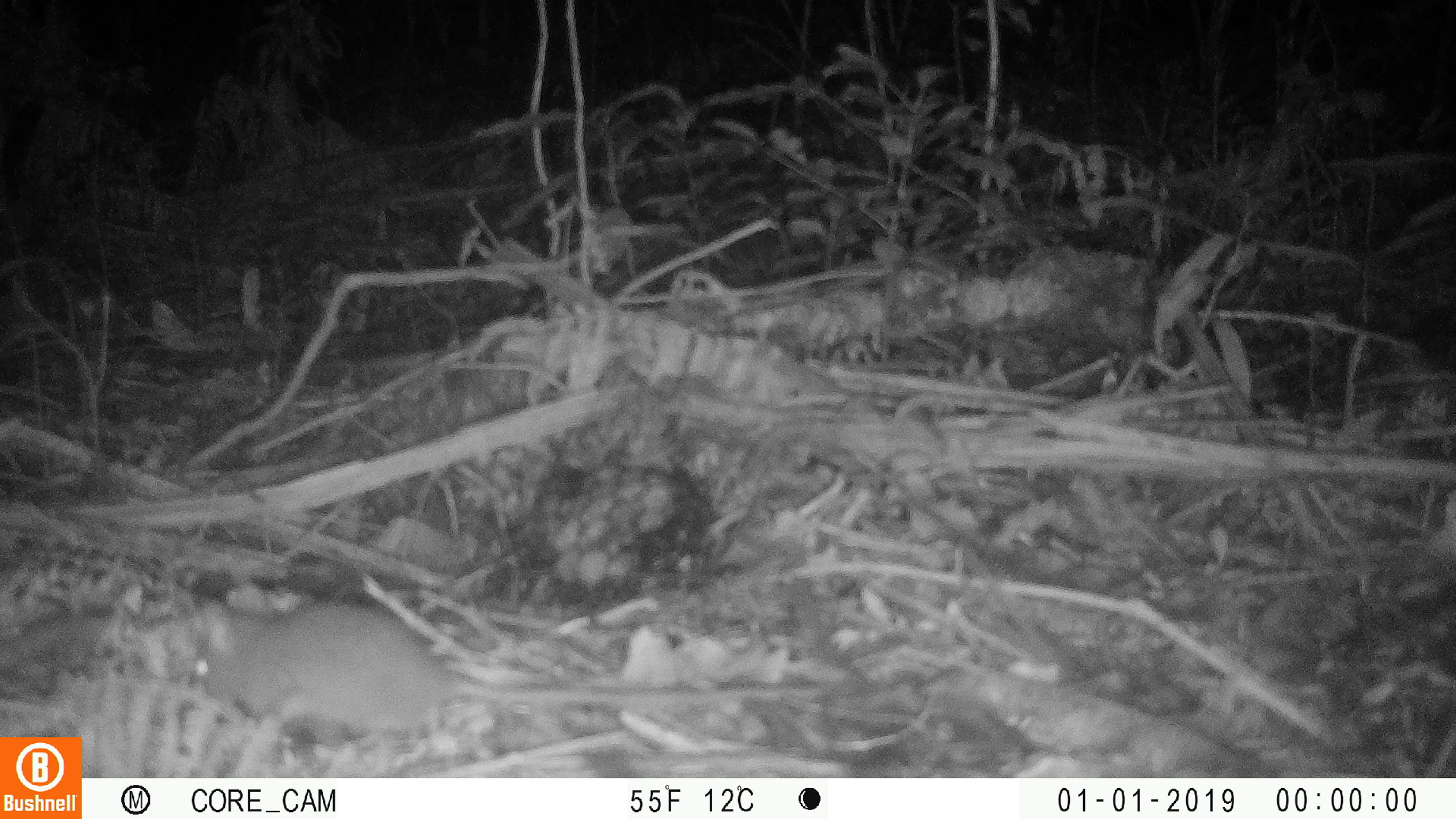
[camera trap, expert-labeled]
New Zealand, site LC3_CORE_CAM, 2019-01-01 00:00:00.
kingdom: Animalia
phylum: Chordata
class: Mammalia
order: Rodentia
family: Muridae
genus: Rattus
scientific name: Rattus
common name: rat